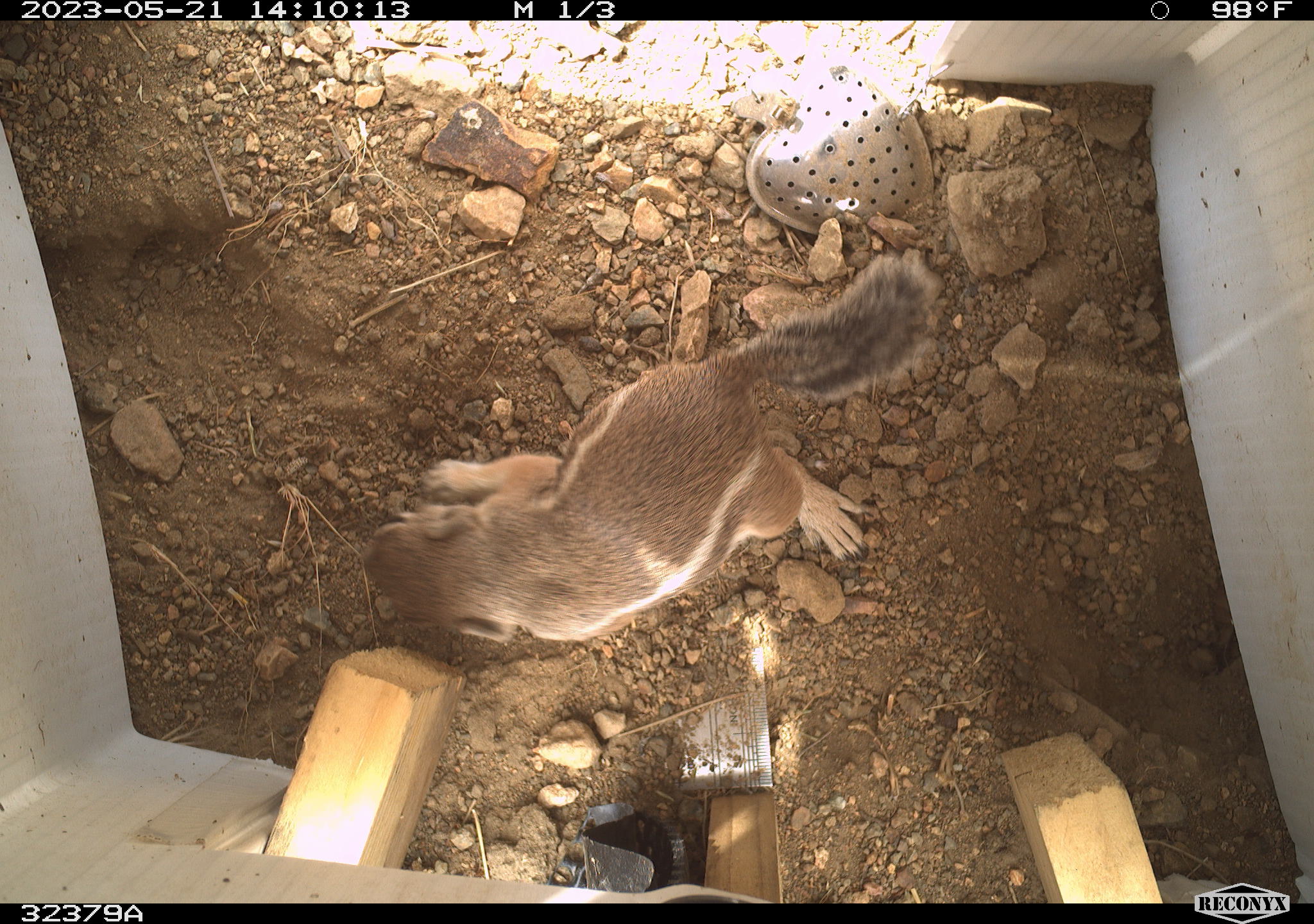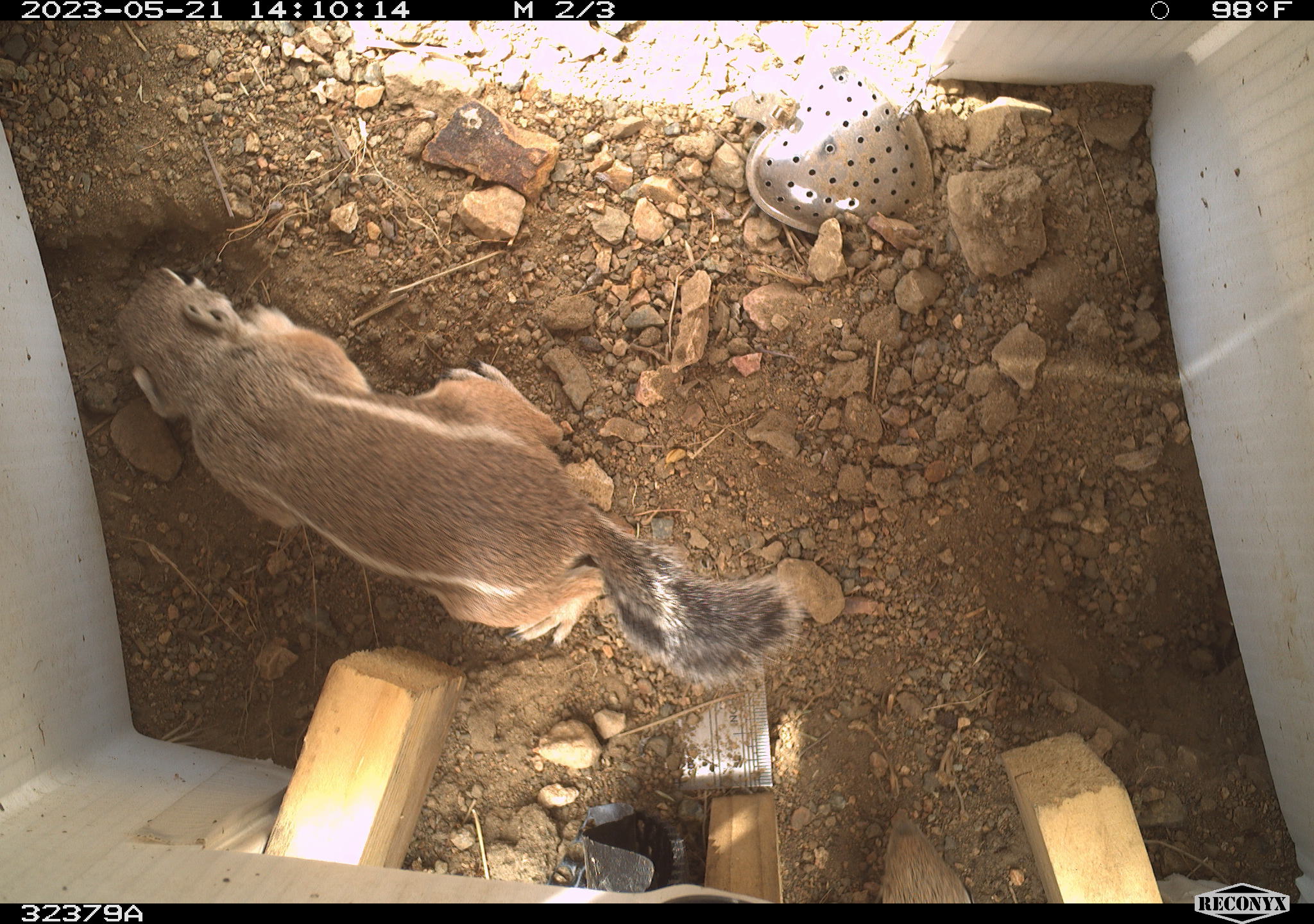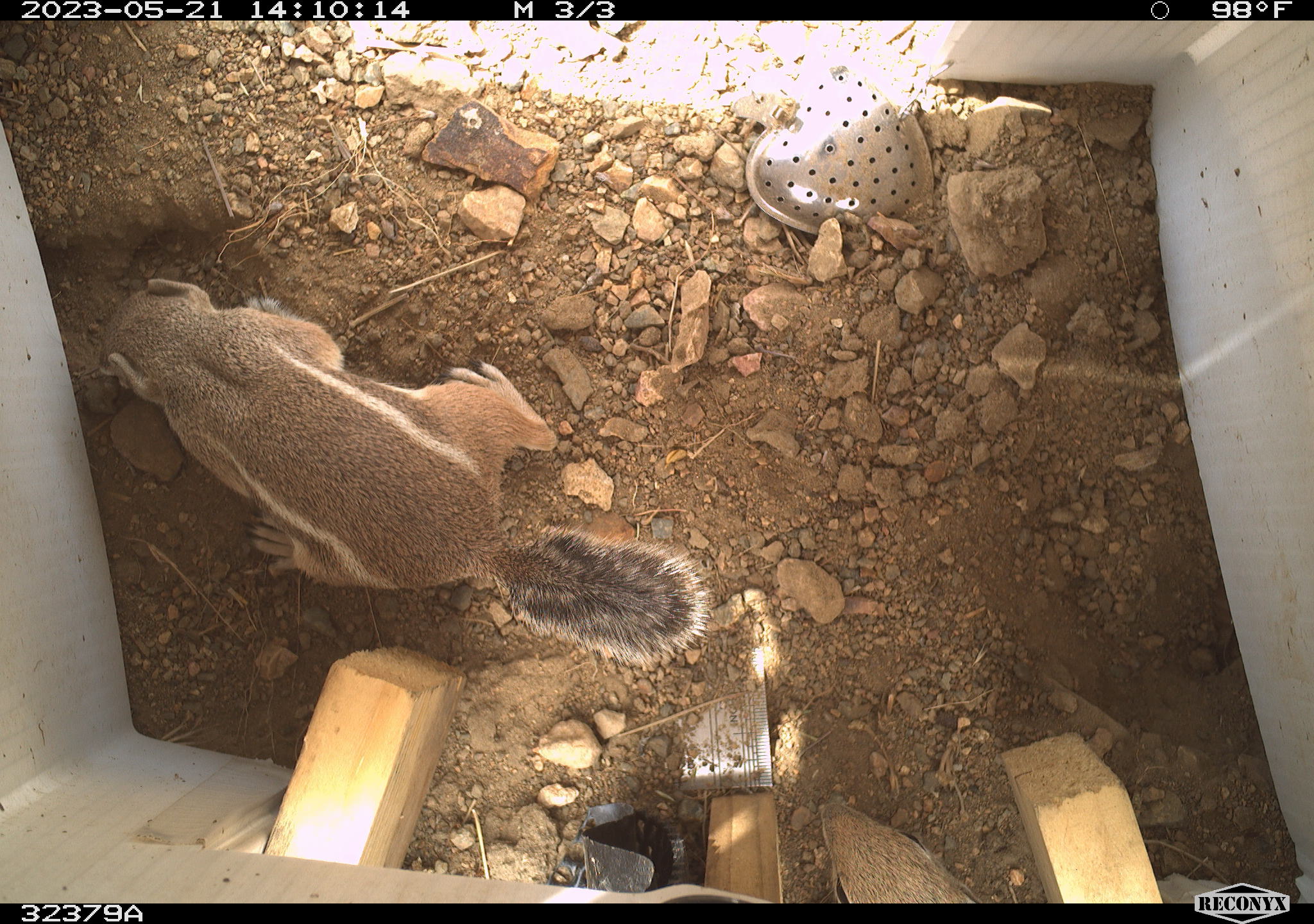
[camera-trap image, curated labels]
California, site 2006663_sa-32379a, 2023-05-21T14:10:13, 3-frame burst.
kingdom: Animalia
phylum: Chordata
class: Mammalia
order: Rodentia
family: Sciuridae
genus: Ammospermophilus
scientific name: Ammospermophilus leucurus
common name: white-tailed antelope squirrel